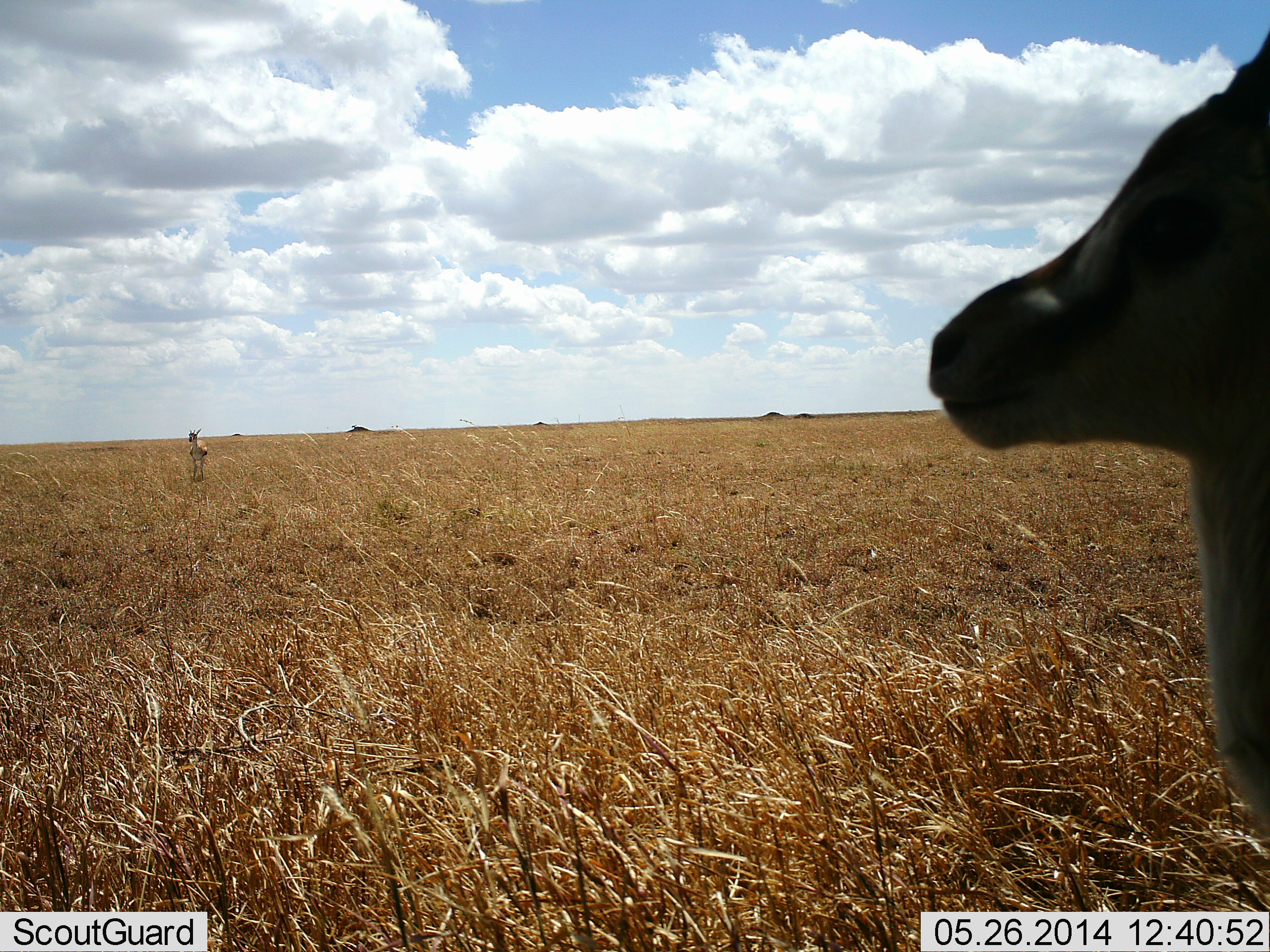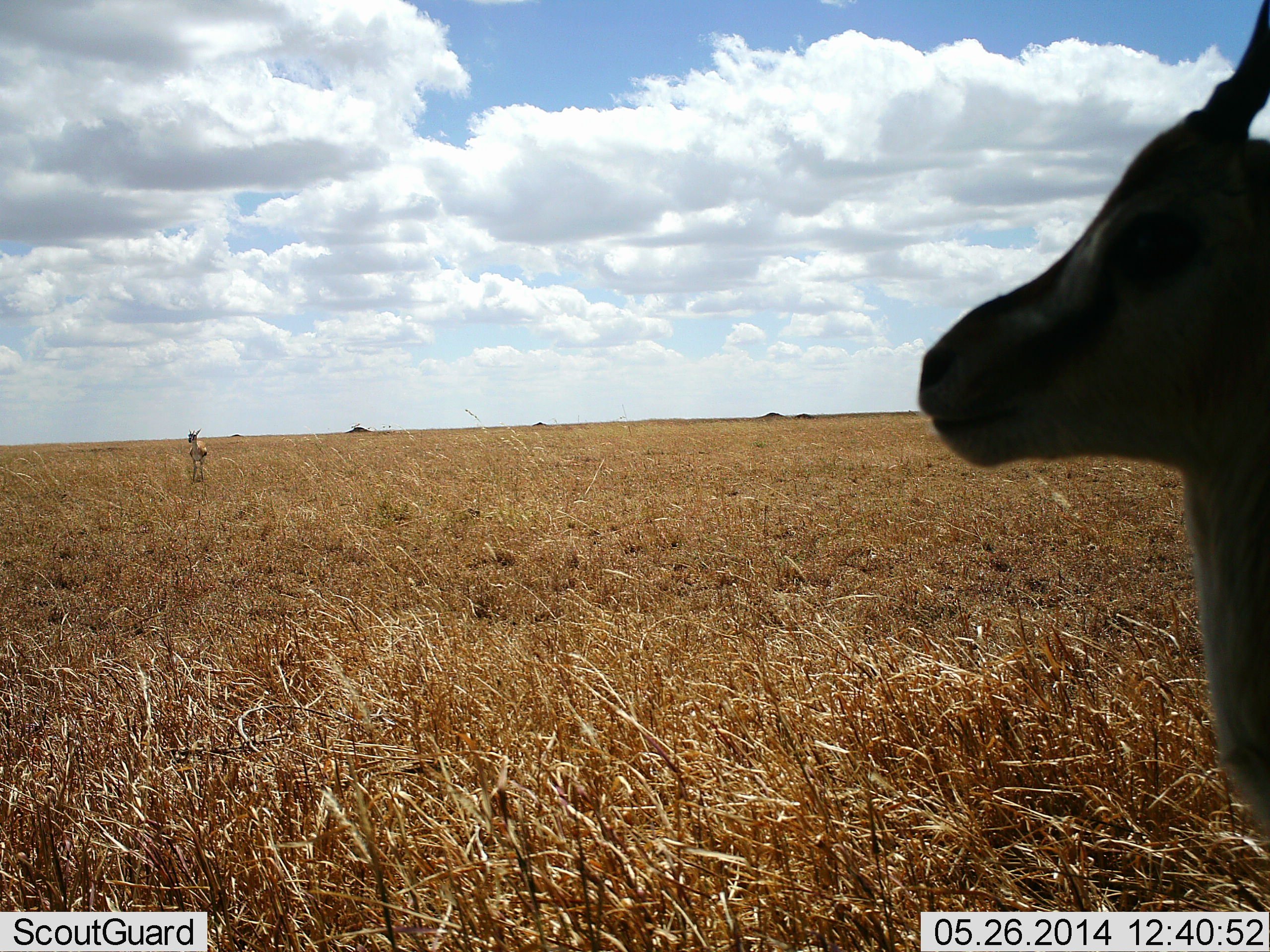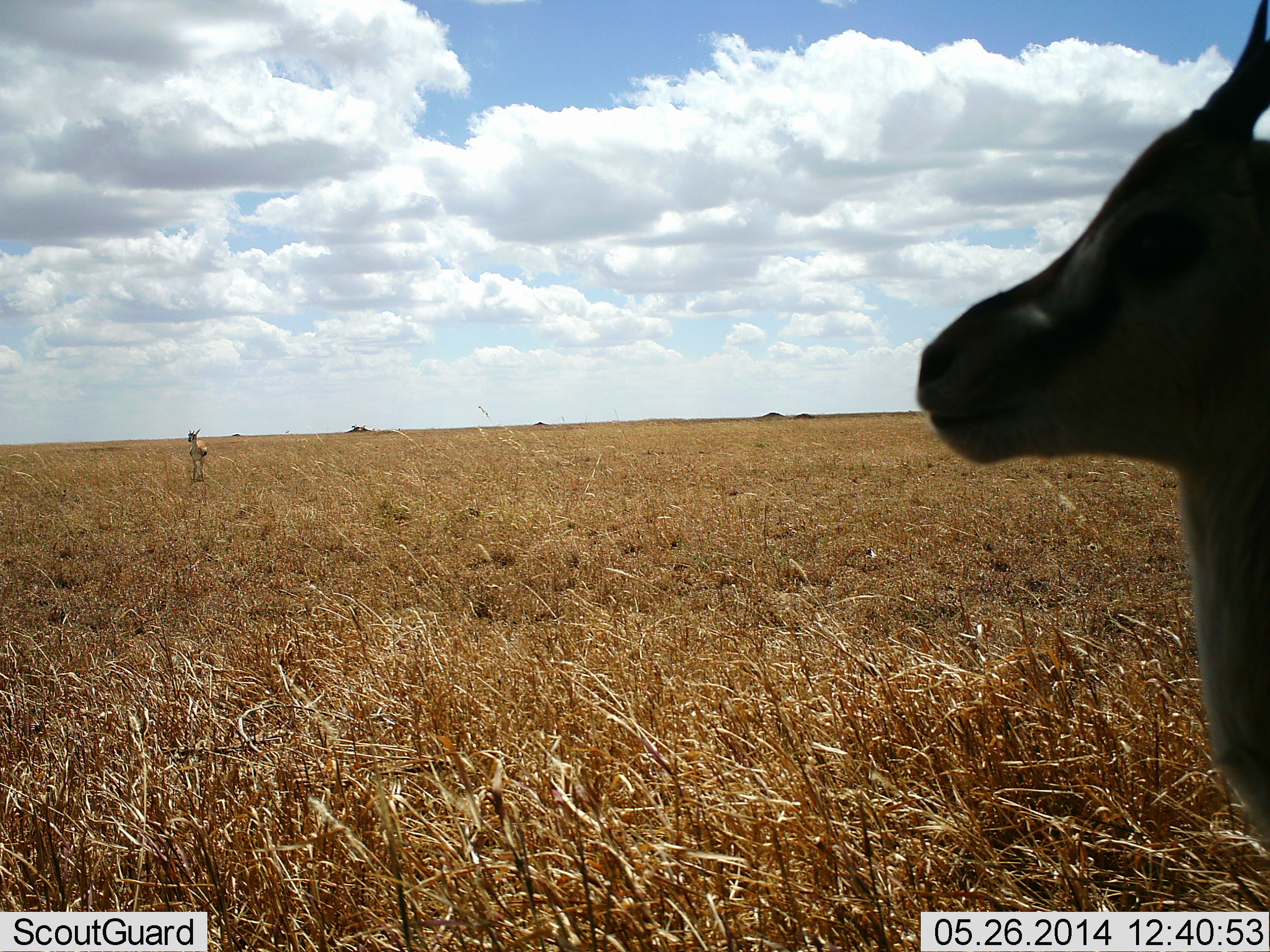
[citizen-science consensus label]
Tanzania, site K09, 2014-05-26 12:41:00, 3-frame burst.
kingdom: Animalia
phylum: Chordata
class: Mammalia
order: Artiodactyla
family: Bovidae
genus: Eudorcas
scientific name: Eudorcas thomsonii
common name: thomson's gazelle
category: gazellethomsons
Gazellethomsons (thomson's gazelle) (Eudorcas thomsonii), count 2. Behavior (volunteer vote fractions): standing 100%, resting 20%, moving 0%, interacting 0%. Young present (vote fraction): 0%. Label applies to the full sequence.